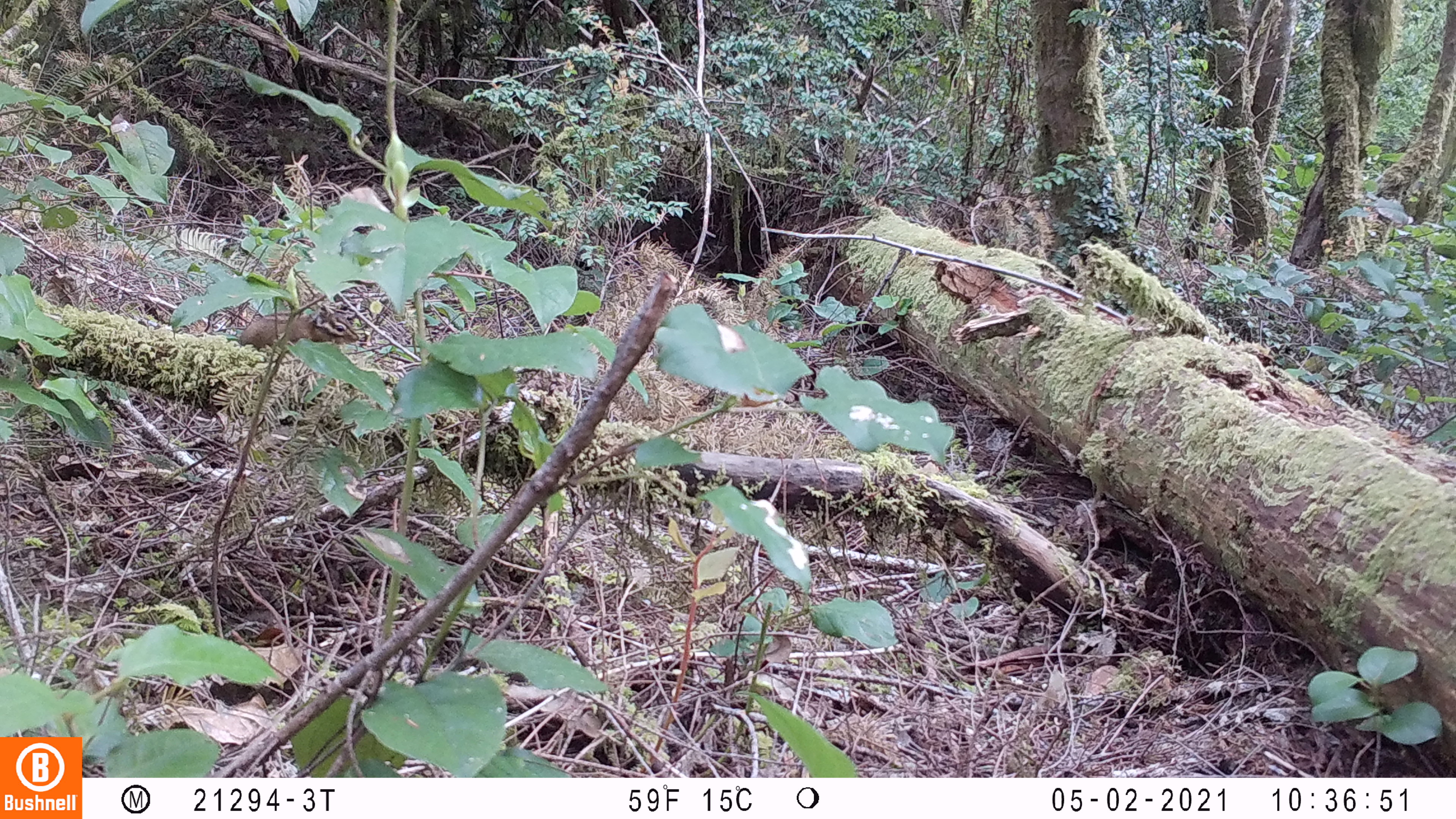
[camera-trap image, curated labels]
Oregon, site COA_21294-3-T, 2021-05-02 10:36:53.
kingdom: Animalia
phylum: Chordata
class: Mammalia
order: Rodentia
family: Sciuridae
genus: Neotamias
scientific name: Neotamias townsendii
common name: townsend's chipmunk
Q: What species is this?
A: Townsend's chipmunk (Neotamias townsendii).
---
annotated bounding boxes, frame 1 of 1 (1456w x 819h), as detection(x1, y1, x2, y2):
townsend's chipmunk: detection(233, 307, 373, 356)